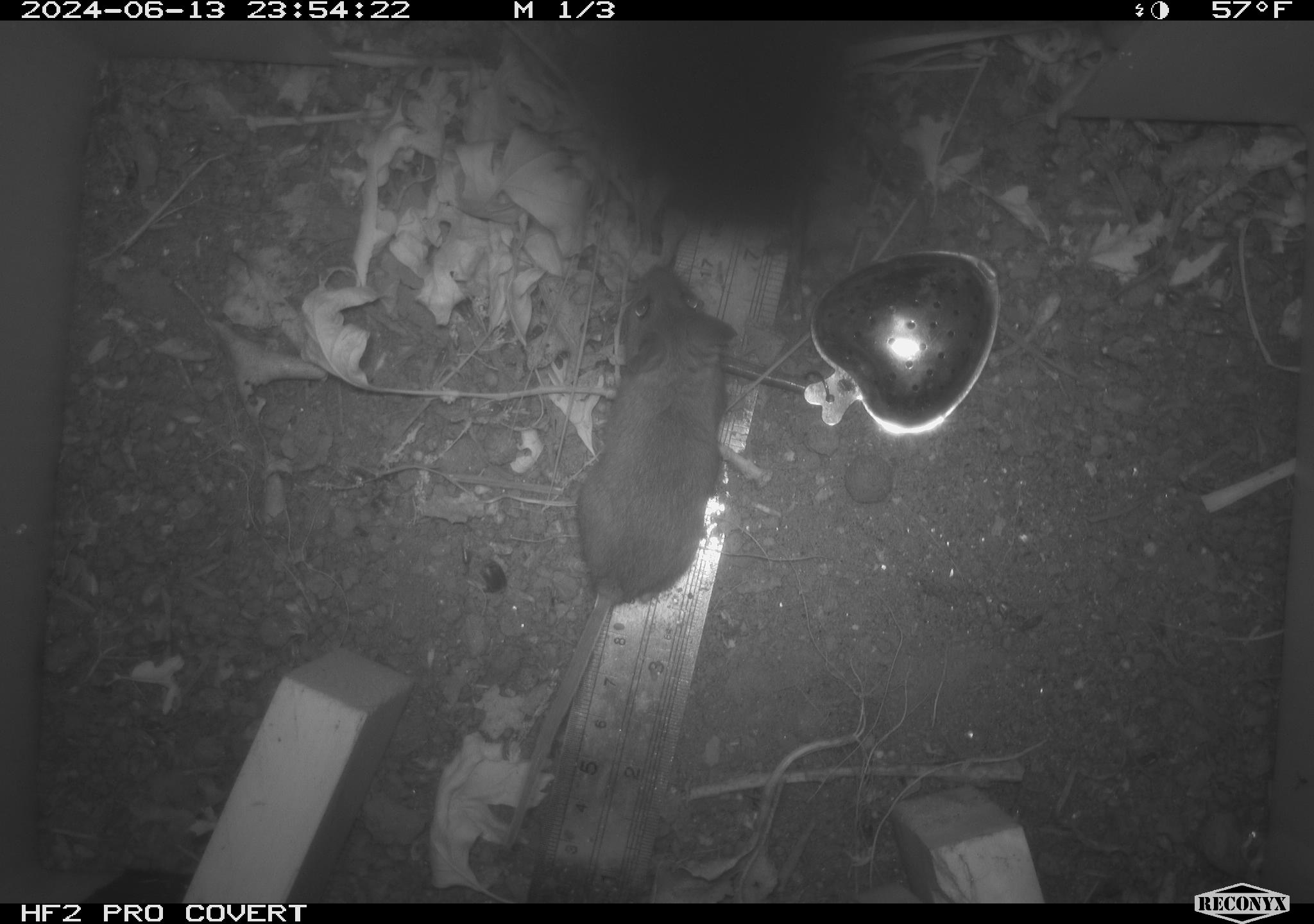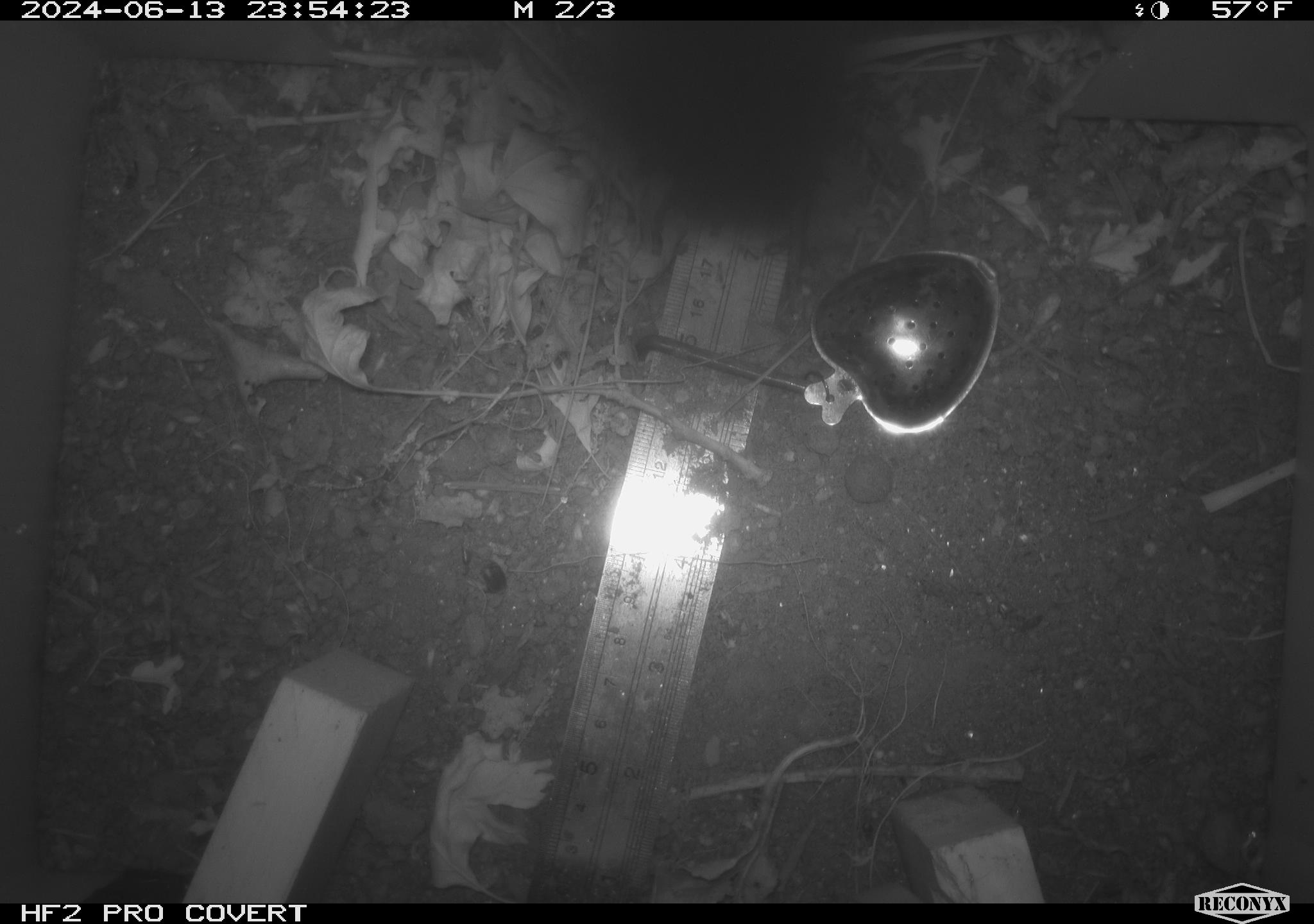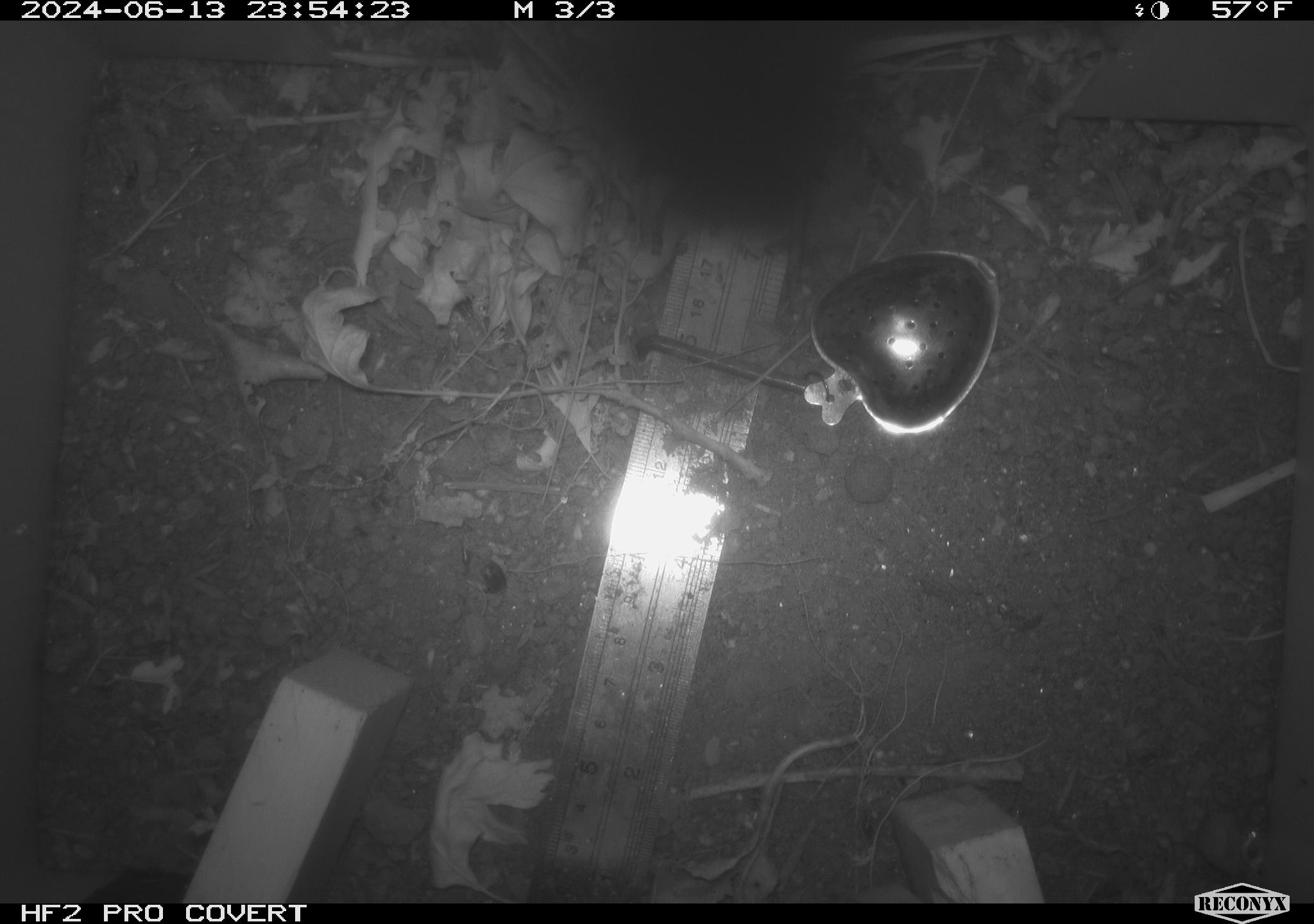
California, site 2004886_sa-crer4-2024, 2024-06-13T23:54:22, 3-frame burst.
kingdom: Animalia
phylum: Chordata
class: Mammalia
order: Rodentia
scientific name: Rodentia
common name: mouse species